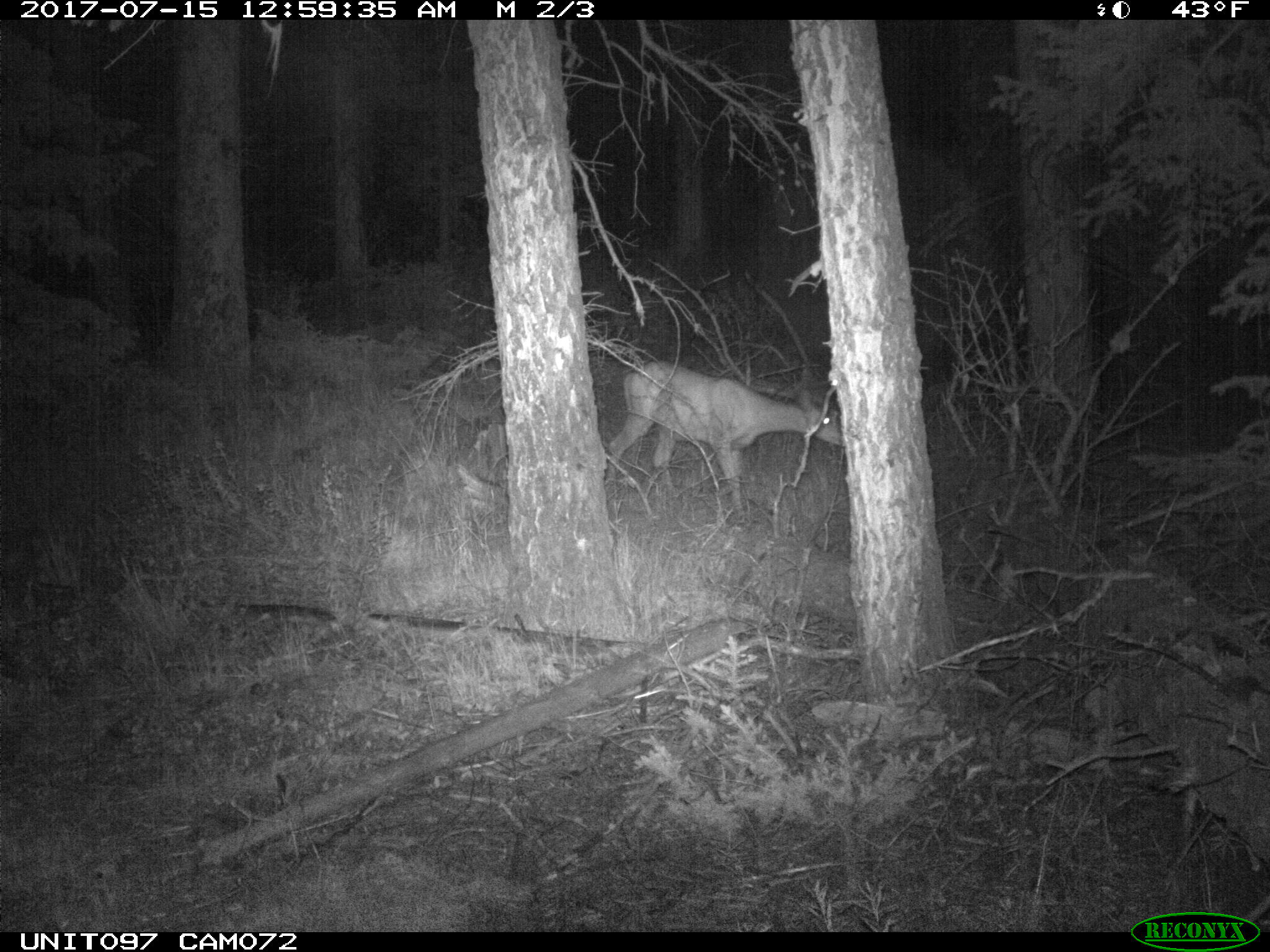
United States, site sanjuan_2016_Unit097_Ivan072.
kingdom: Animalia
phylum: Chordata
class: Mammalia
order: Artiodactyla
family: Cervidae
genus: Odocoileus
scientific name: Odocoileus hemionus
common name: mule deer